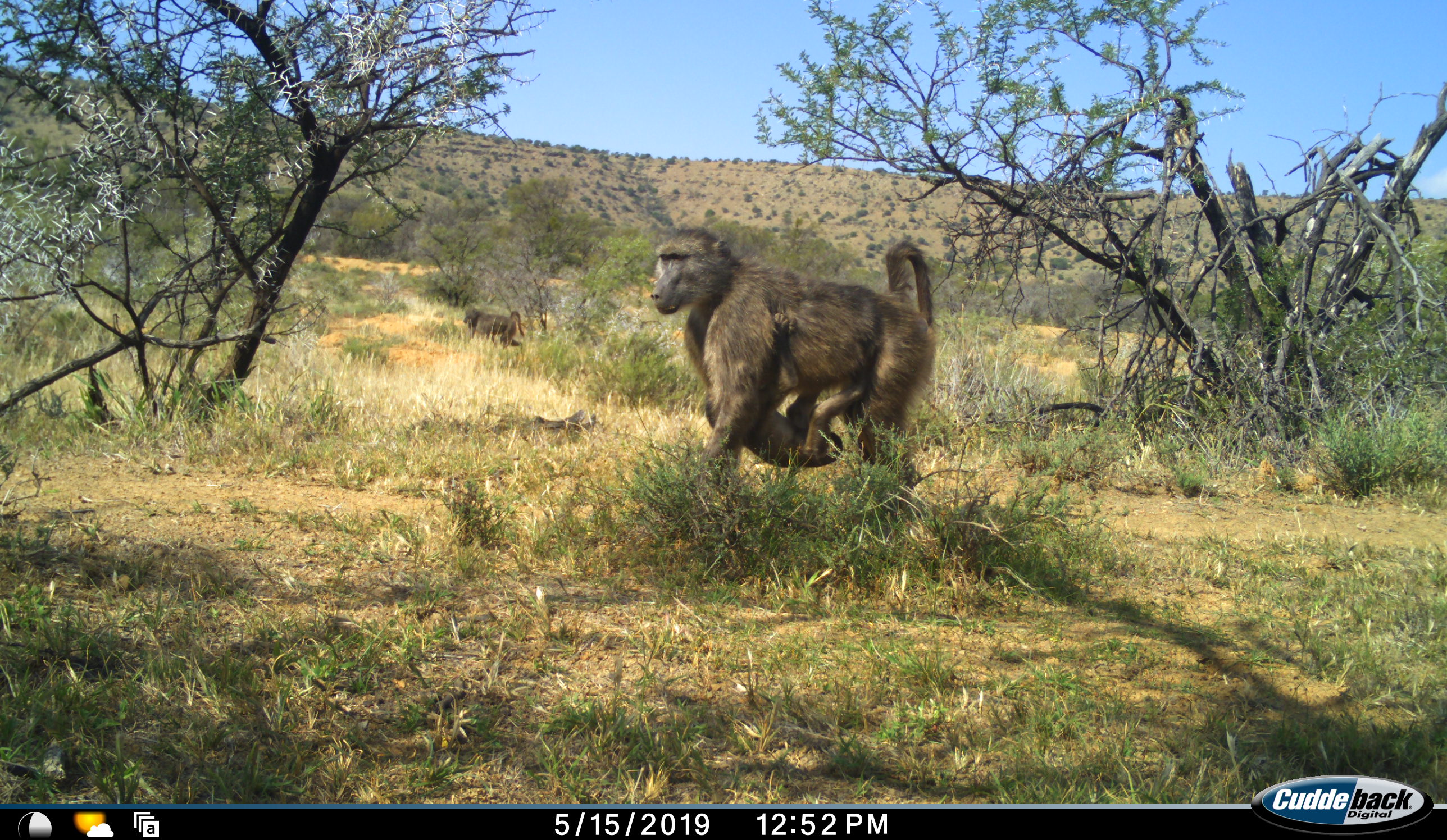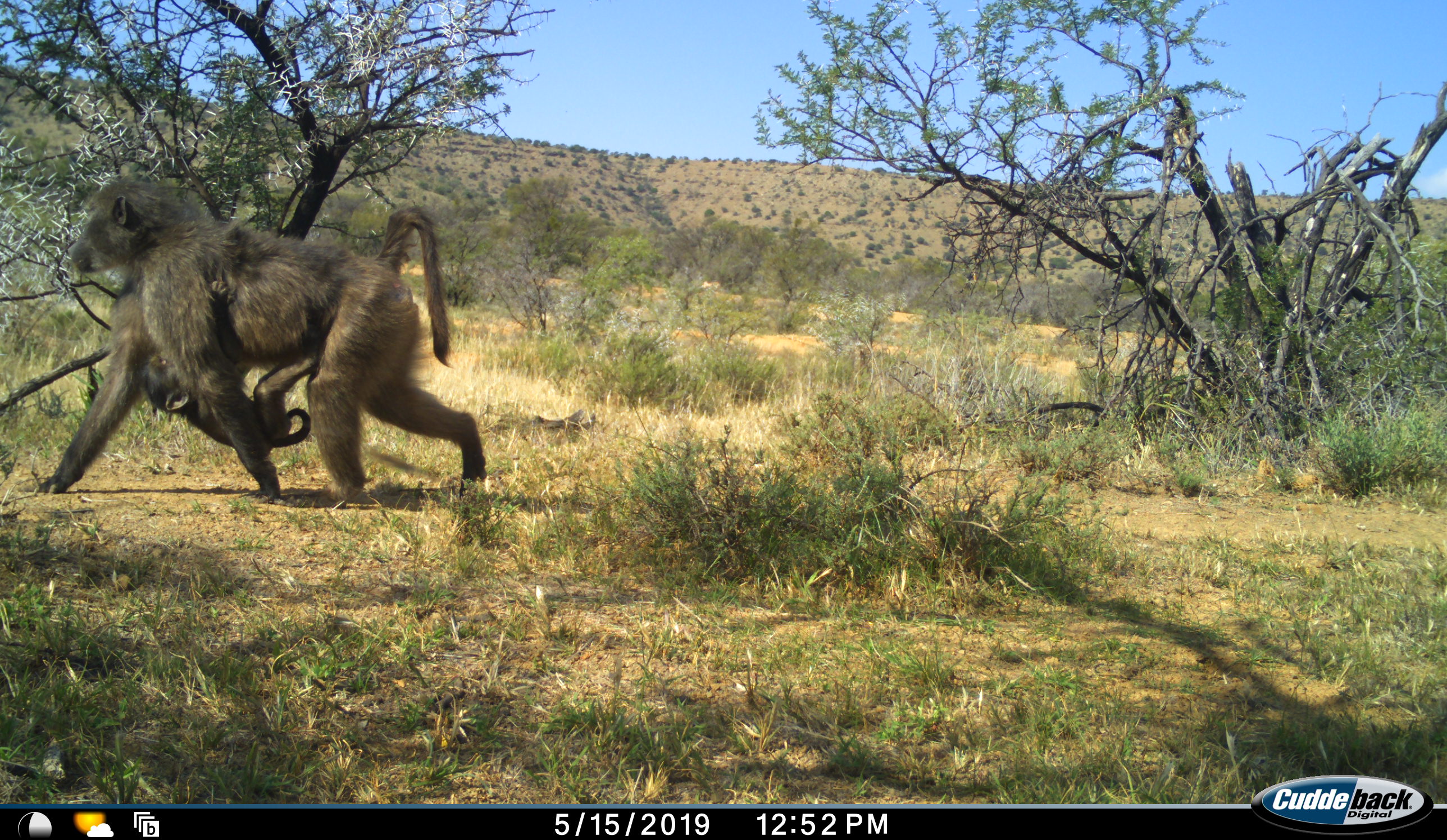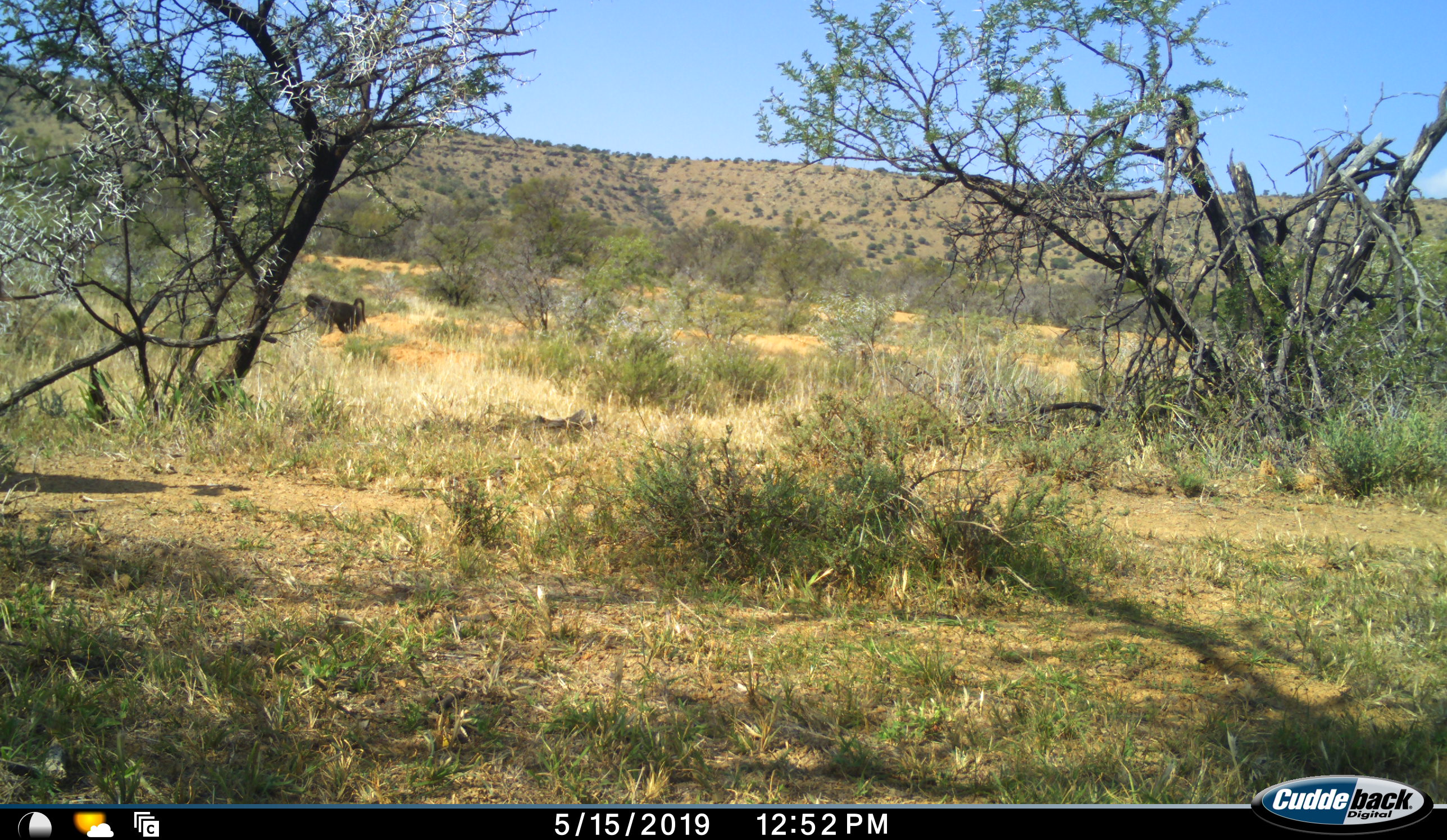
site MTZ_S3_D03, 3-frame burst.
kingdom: Animalia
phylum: Chordata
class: Mammalia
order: Primates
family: Cercopithecidae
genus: Papio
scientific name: Papio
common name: baboon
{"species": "baboon (Papio)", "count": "3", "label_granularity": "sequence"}